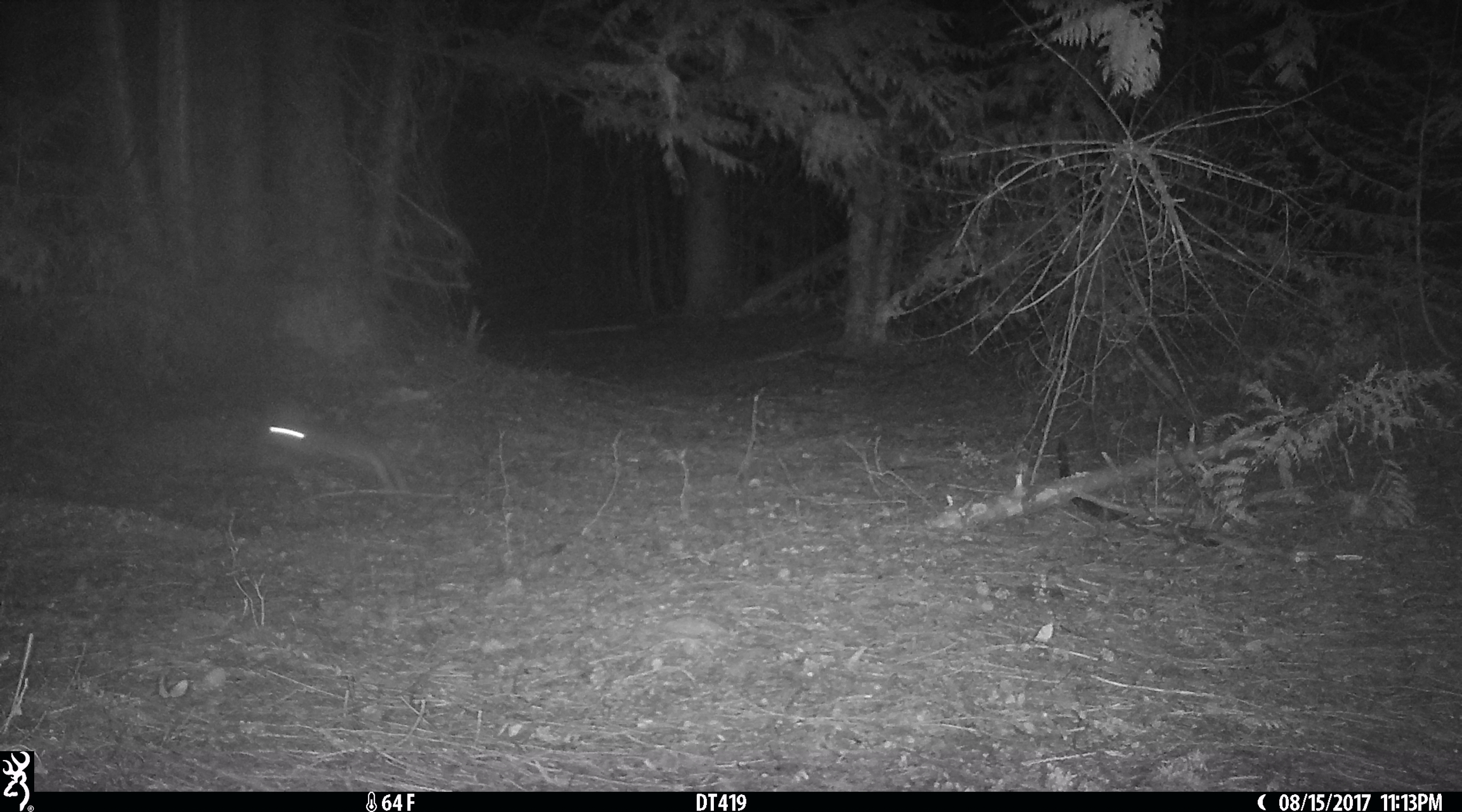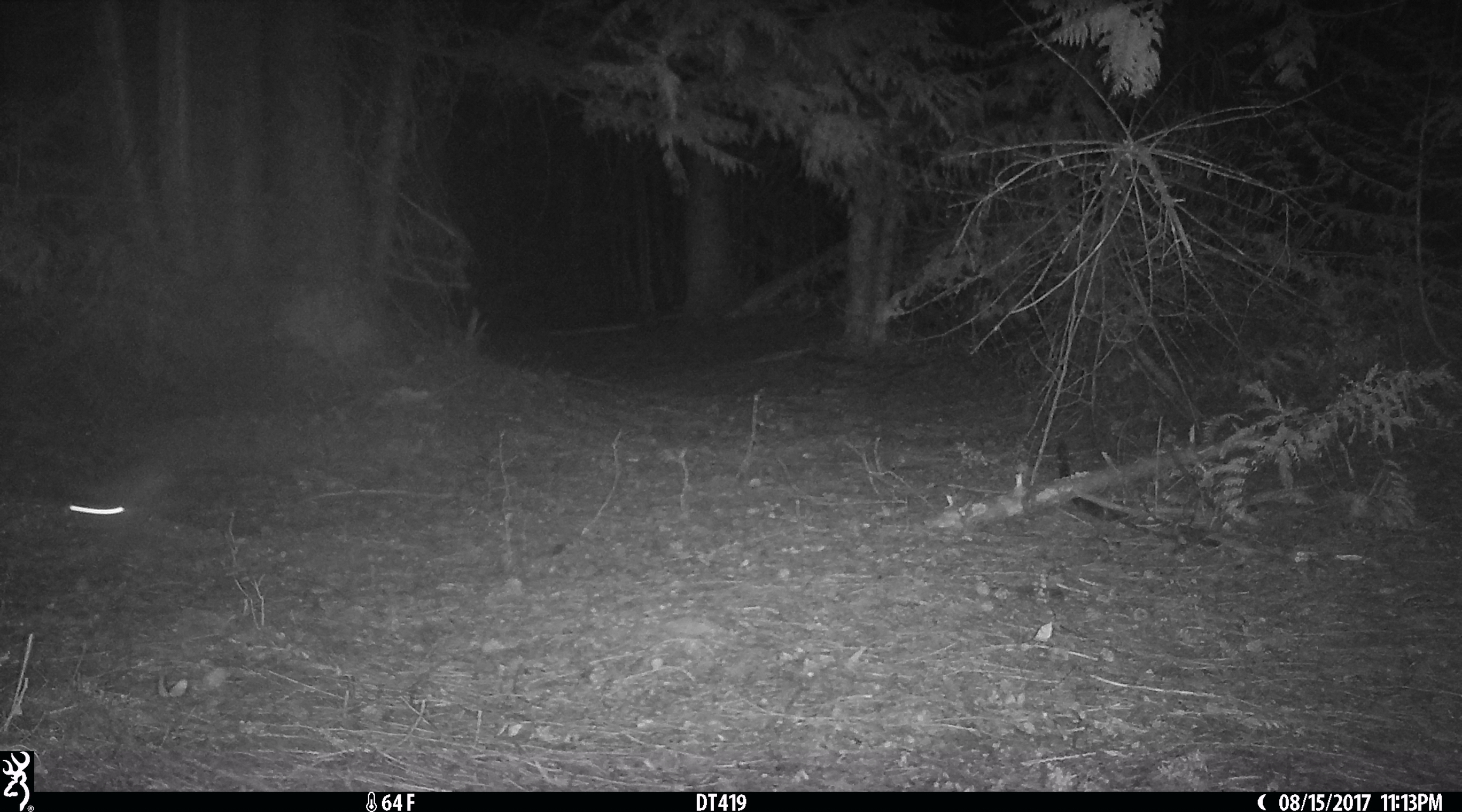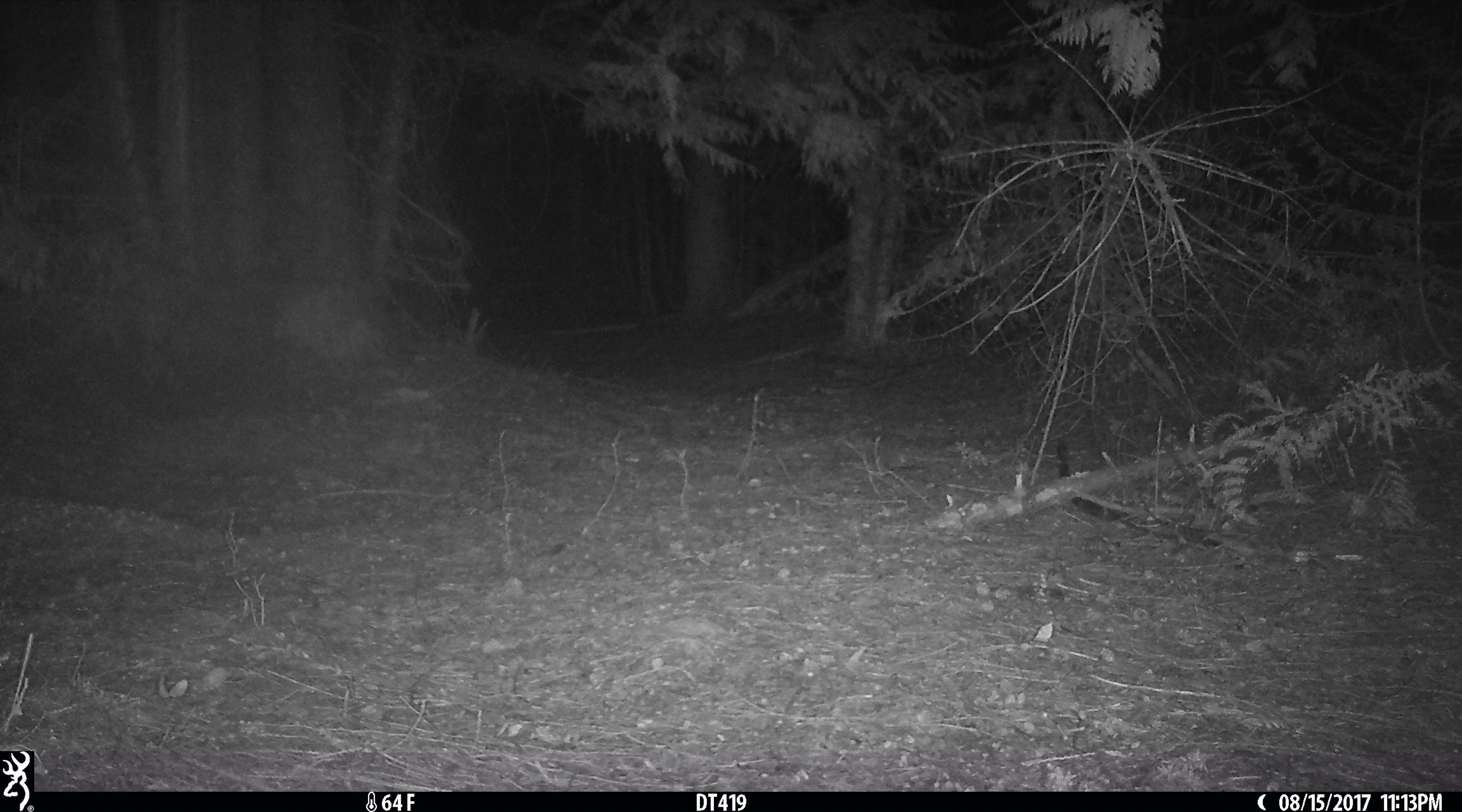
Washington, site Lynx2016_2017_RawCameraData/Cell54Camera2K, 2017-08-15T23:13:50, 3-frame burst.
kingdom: Animalia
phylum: Chordata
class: Mammalia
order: Lagomorpha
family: Leporidae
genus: Lepus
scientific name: Lepus americanus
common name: snowshoe hare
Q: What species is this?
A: Lepus americanus (snowshoe hare).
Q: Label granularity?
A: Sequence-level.